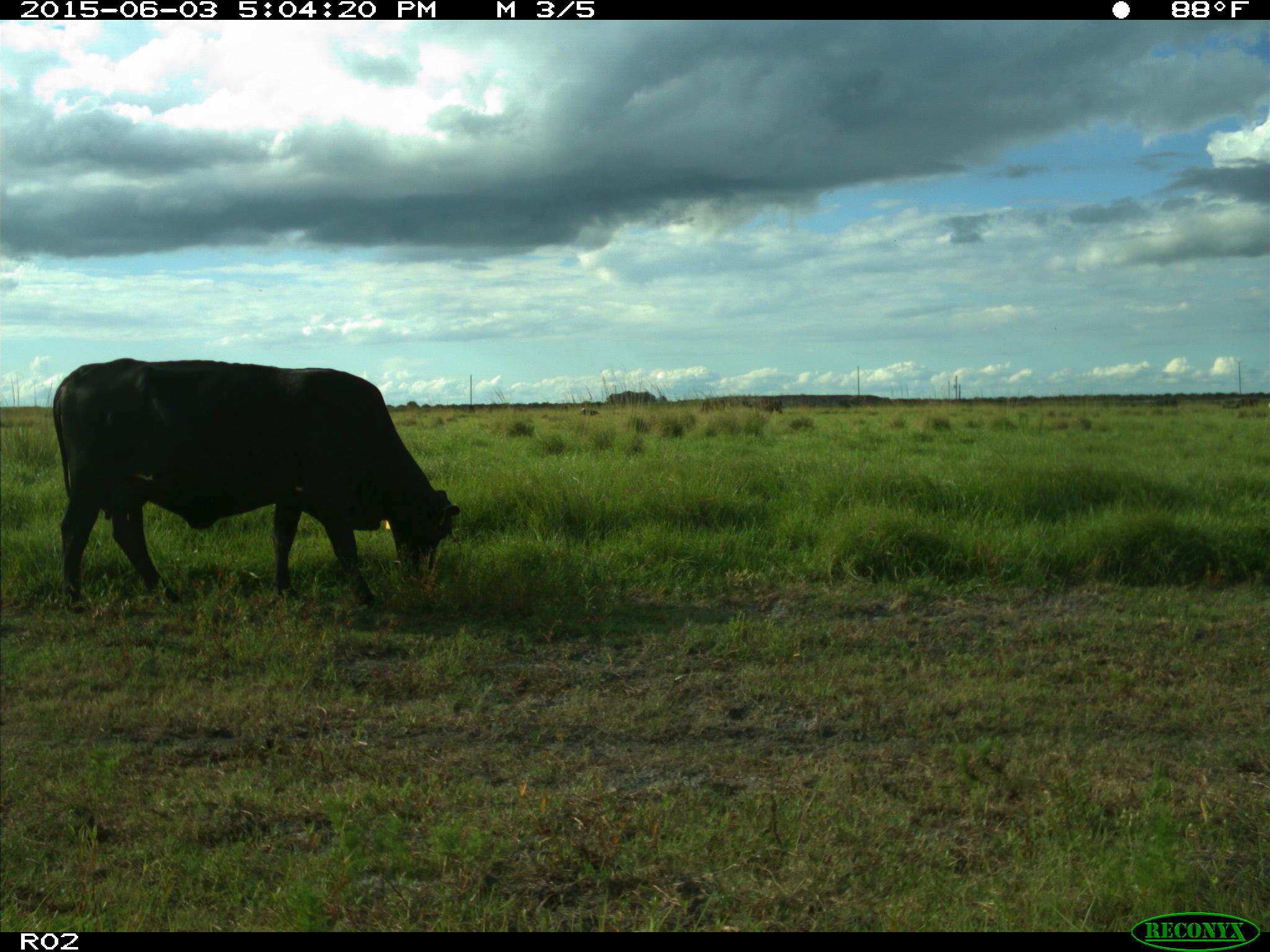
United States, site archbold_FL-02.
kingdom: Animalia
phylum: Chordata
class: Mammalia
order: Artiodactyla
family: Bovidae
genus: Bos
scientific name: Bos taurus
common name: domestic cow